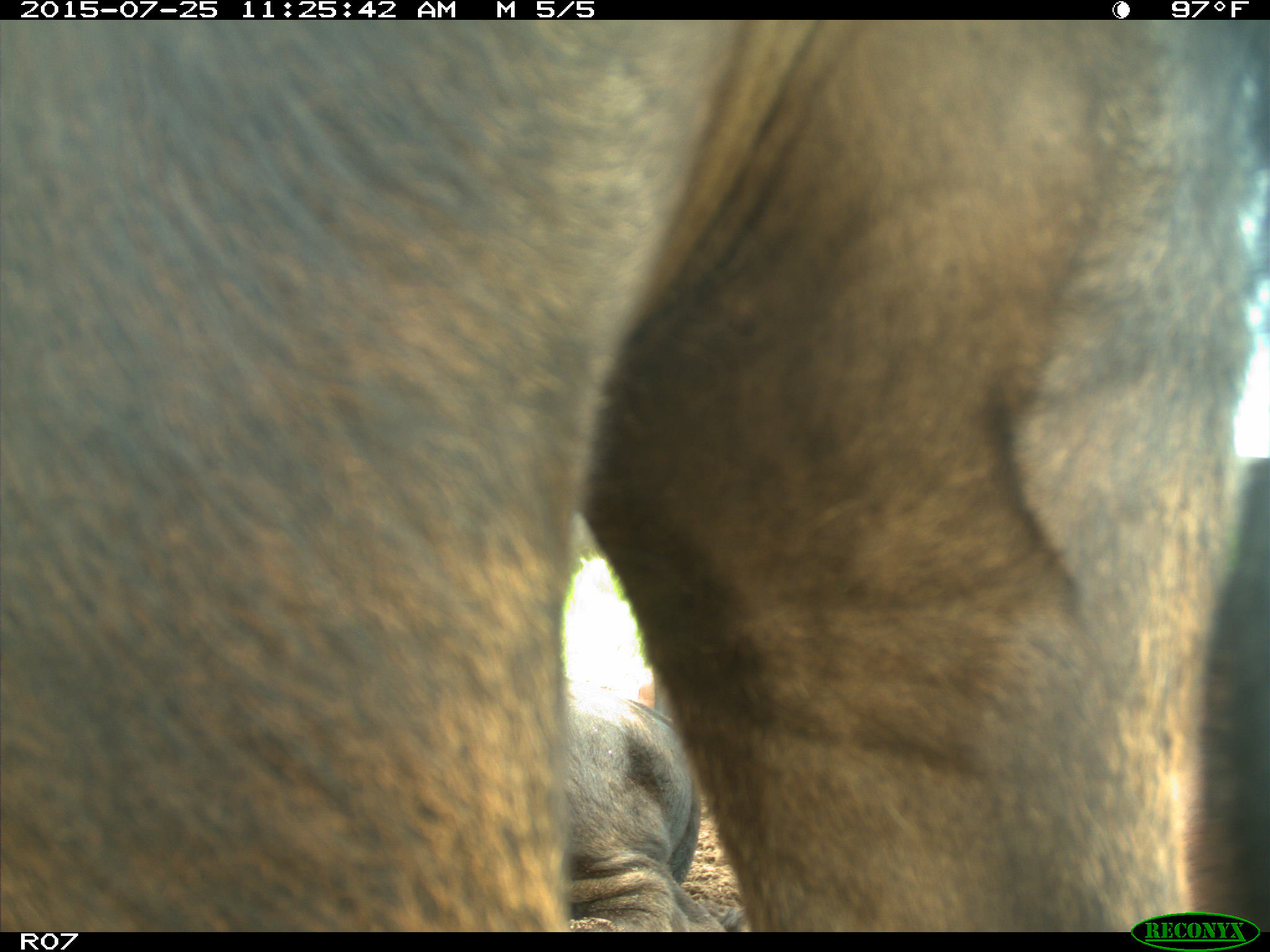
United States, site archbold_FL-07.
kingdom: Animalia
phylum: Chordata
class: Mammalia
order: Artiodactyla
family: Bovidae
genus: Bos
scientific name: Bos taurus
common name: domestic cow